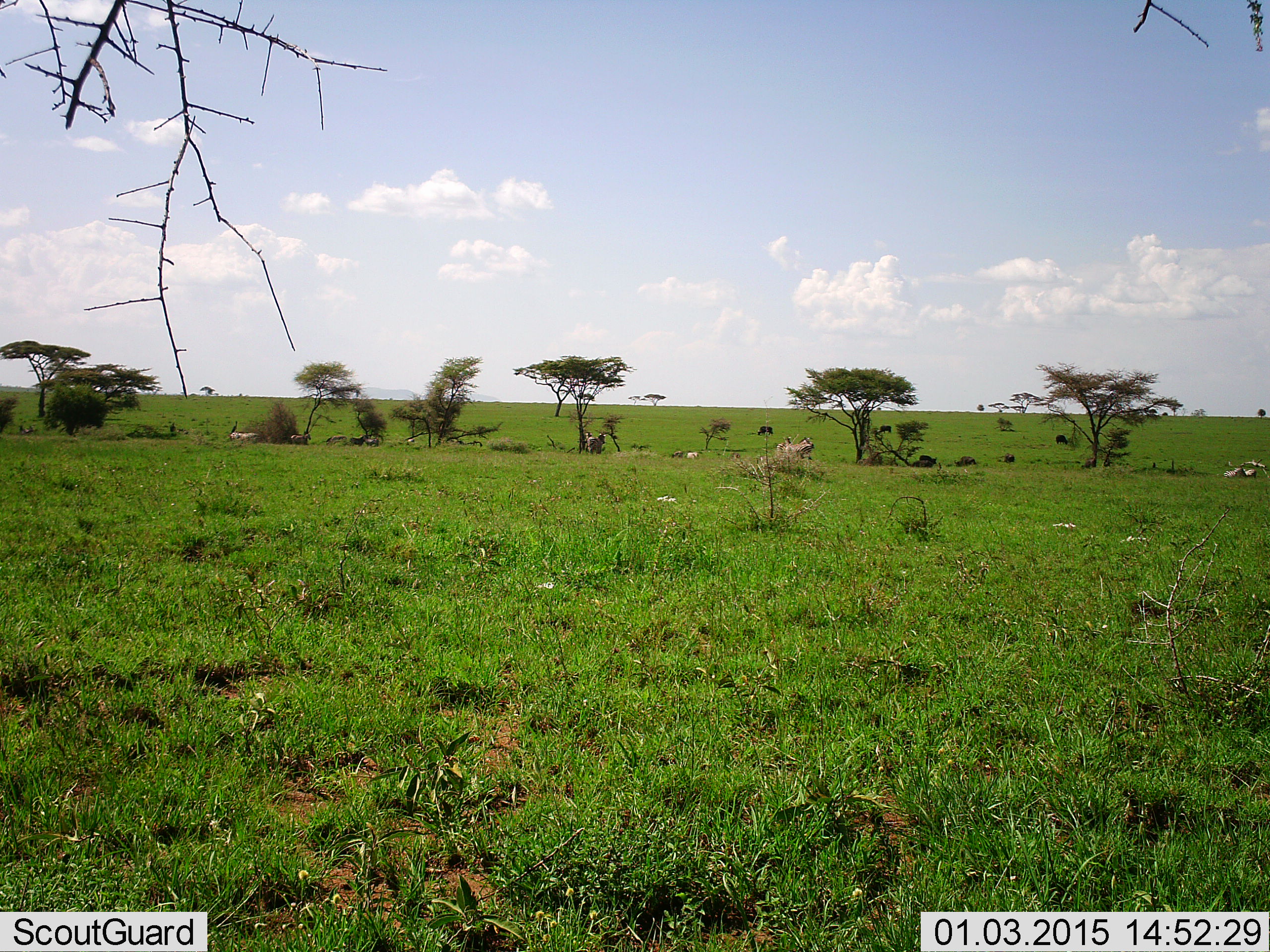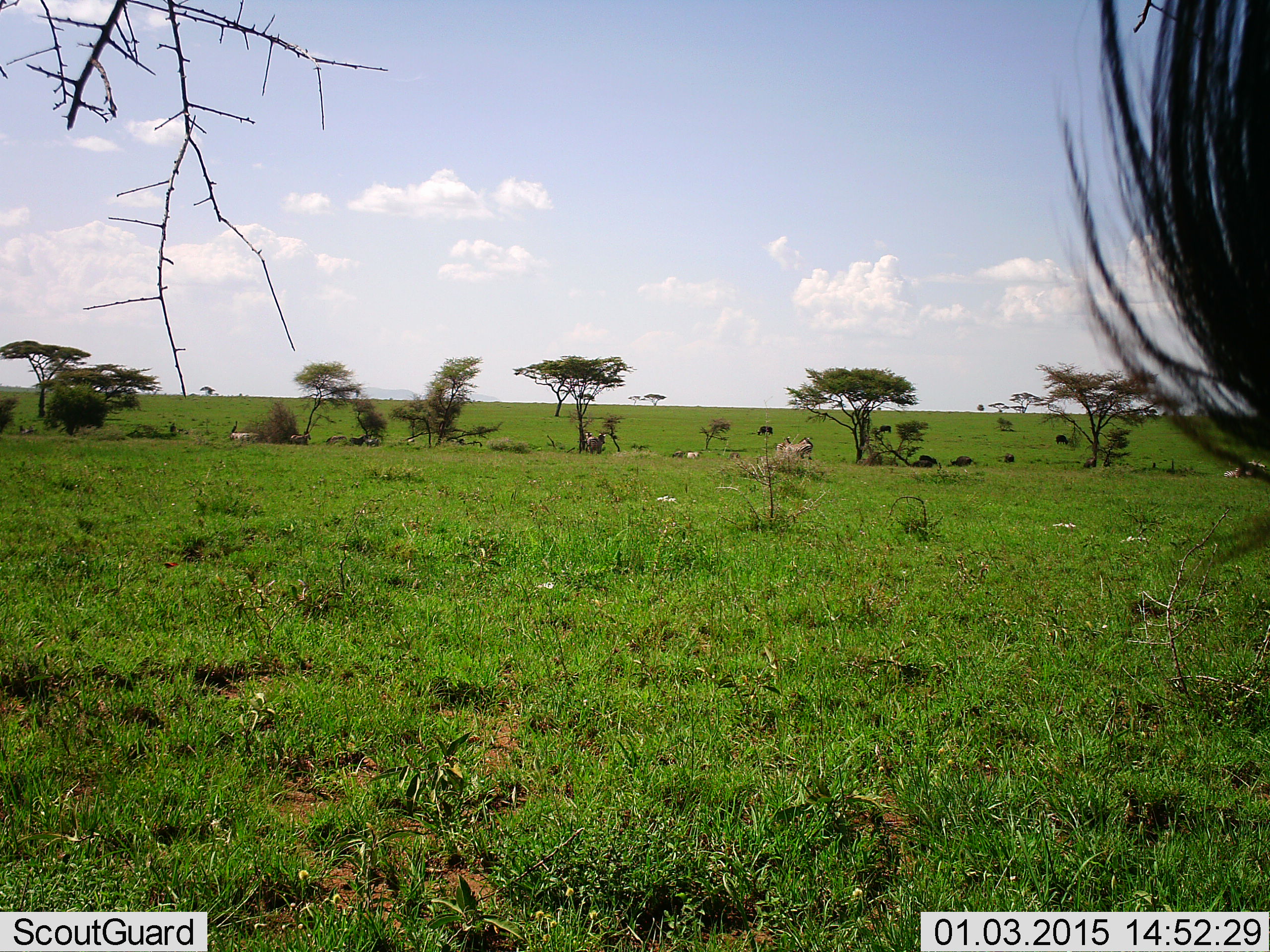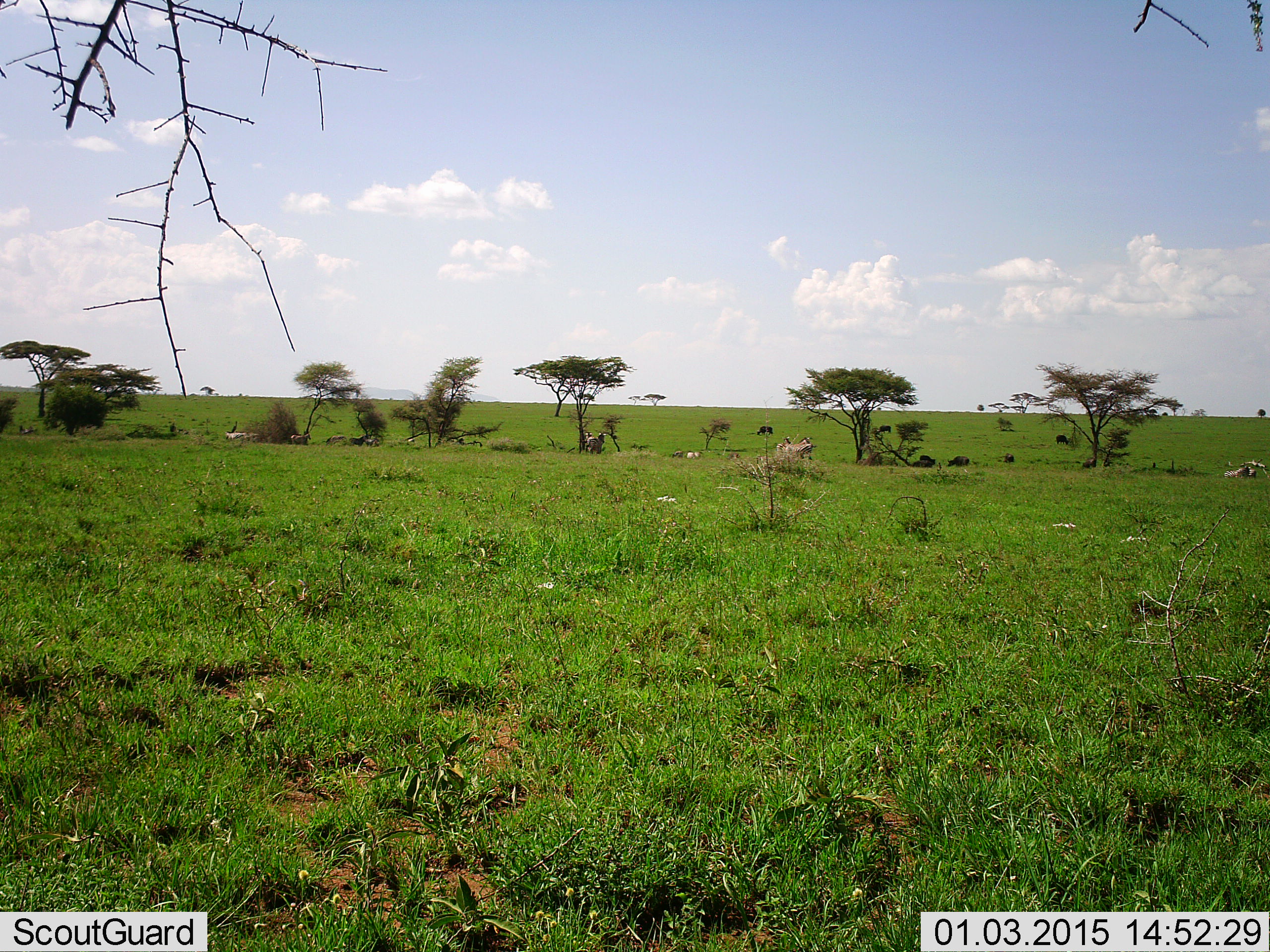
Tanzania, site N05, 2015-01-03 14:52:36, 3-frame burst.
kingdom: Animalia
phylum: Chordata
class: Mammalia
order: Artiodactyla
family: Bovidae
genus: Connochaetes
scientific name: Connochaetes taurinus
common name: blue wildebeest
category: wildebeest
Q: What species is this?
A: Wildebeest (blue wildebeest) (Connochaetes taurinus).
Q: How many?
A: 3.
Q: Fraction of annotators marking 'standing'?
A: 77%.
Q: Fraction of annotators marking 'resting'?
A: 15%.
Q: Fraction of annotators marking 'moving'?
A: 31%.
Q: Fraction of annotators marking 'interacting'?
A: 0%.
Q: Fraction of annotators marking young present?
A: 0%.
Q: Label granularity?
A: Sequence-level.